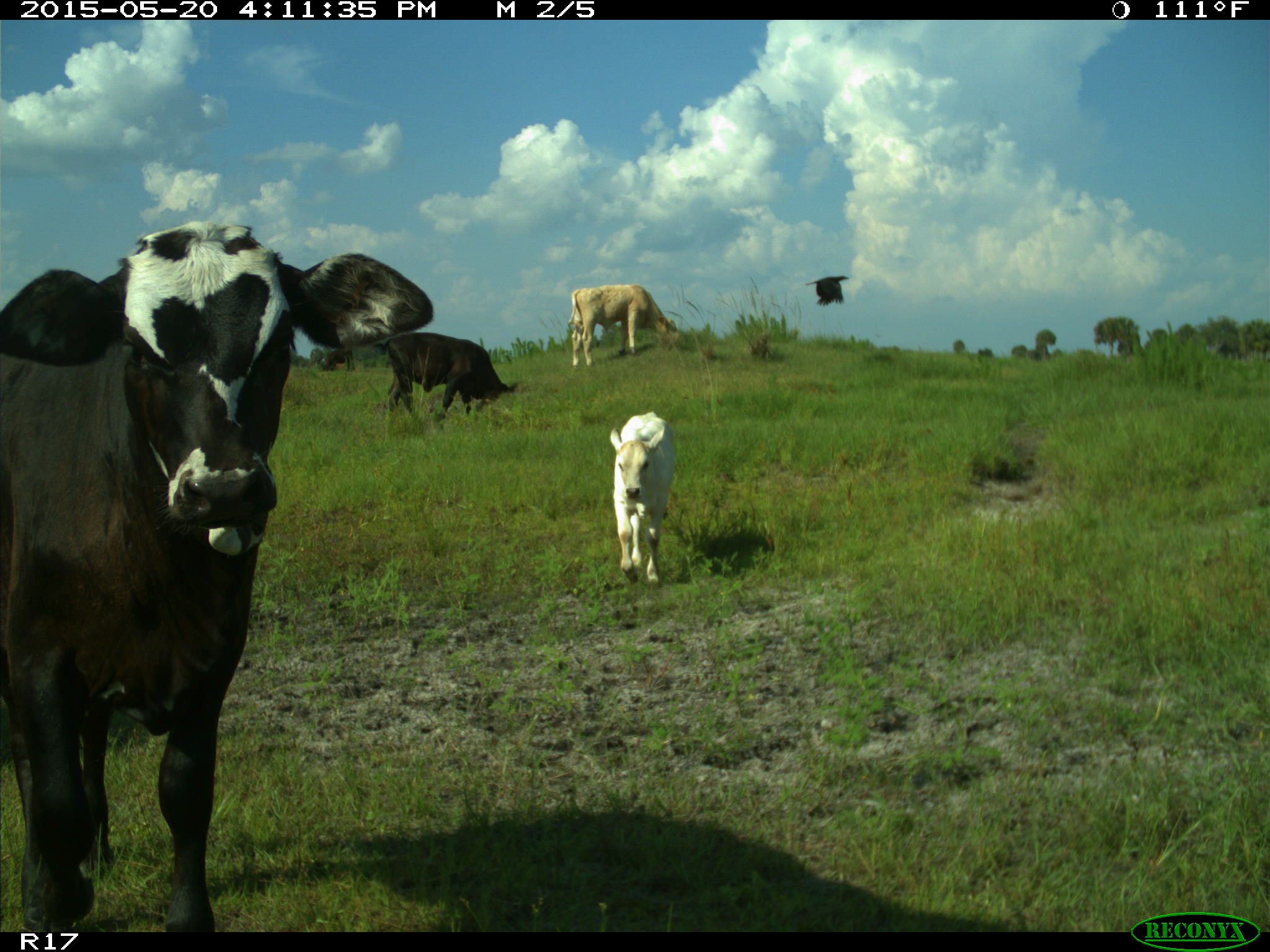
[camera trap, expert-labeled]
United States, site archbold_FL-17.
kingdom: Animalia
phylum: Chordata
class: Mammalia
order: Artiodactyla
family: Bovidae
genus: Bos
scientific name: Bos taurus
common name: domestic cow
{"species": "Bos taurus (domestic cow)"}